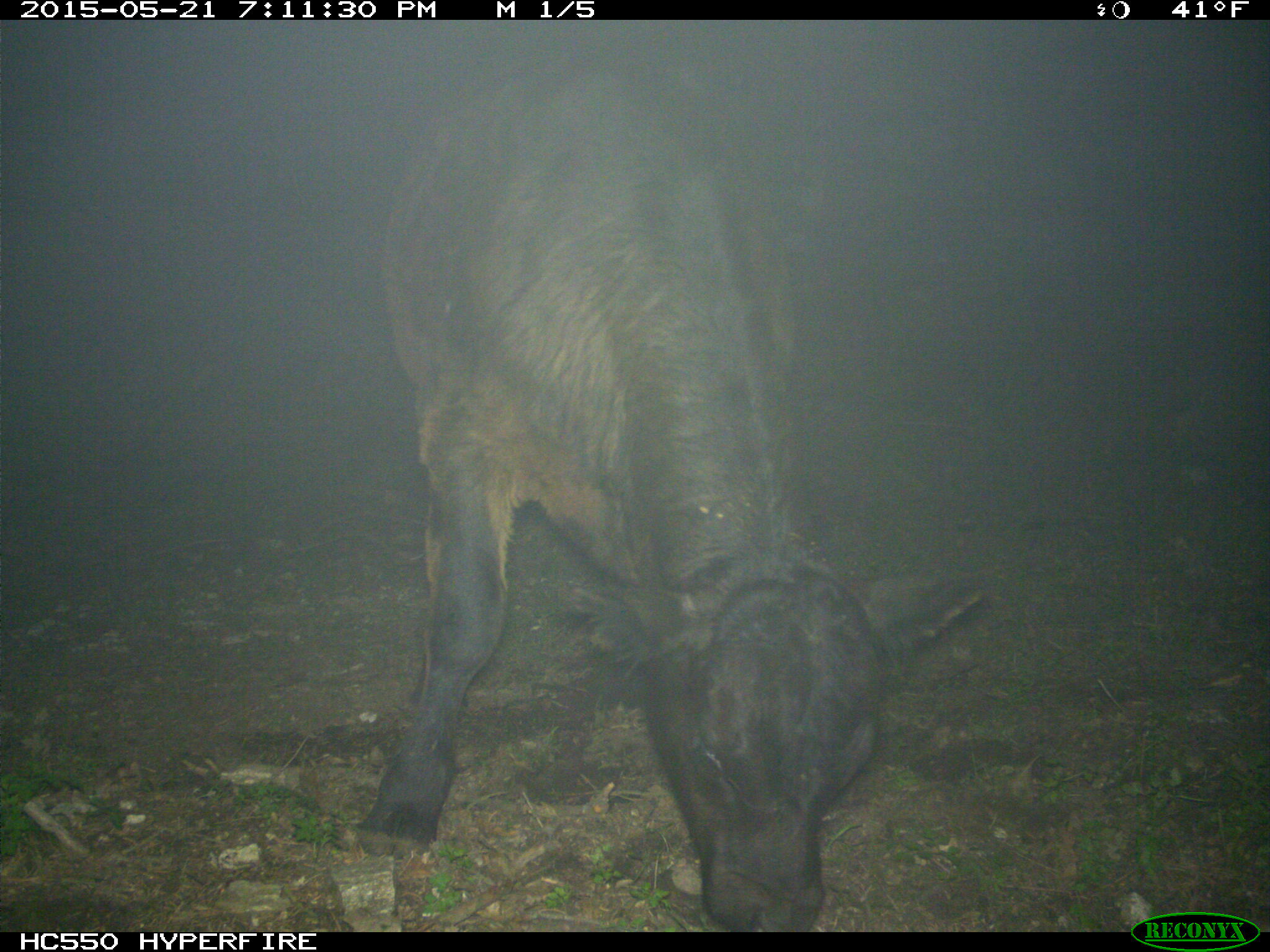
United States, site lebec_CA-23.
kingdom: Animalia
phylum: Chordata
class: Mammalia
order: Artiodactyla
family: Bovidae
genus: Bos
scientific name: Bos taurus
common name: domestic cow